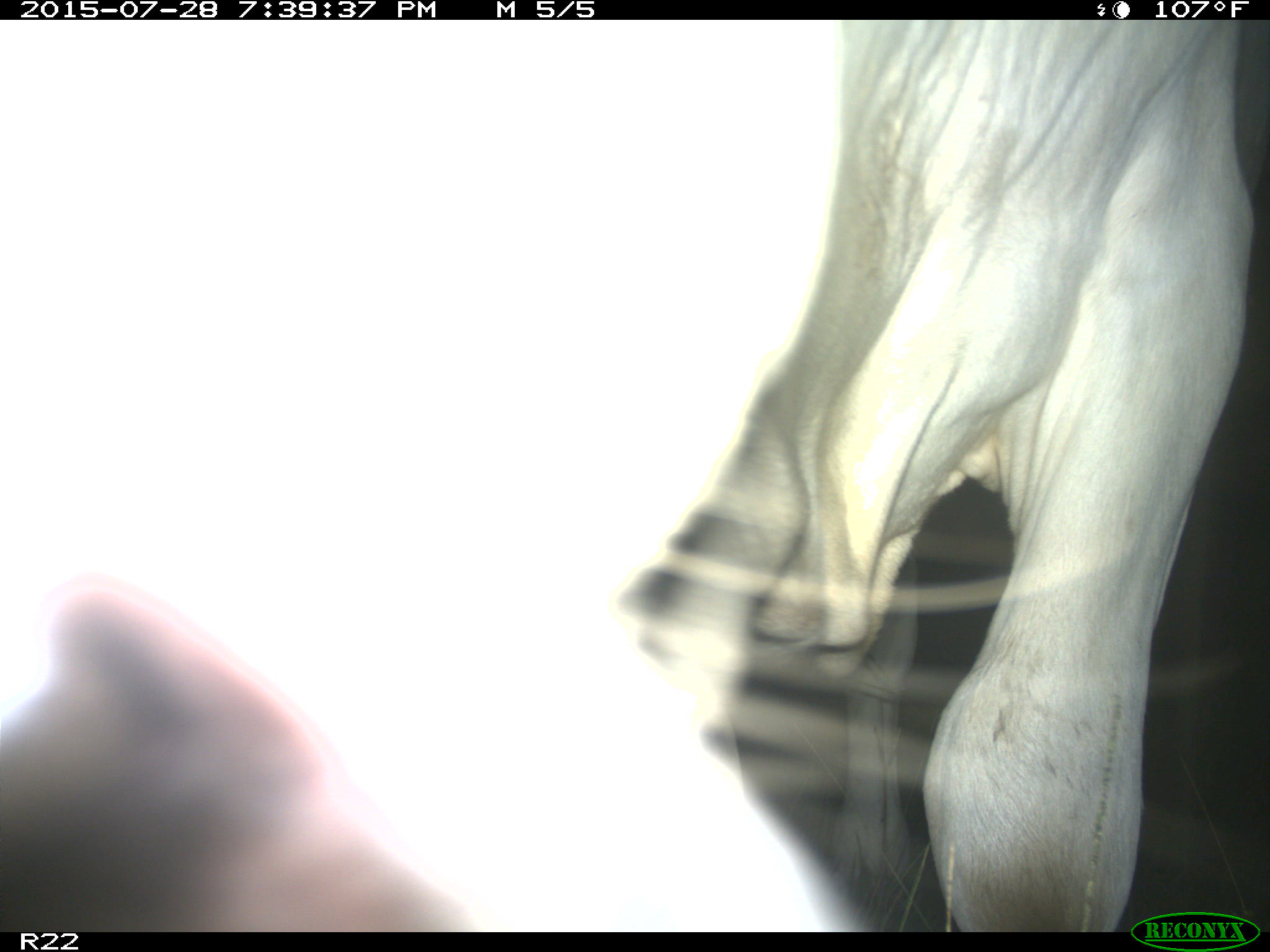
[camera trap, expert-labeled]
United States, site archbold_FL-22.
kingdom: Animalia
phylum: Chordata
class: Mammalia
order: Artiodactyla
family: Bovidae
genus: Bos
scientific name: Bos taurus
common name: domestic cow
Bos taurus (domestic cow).